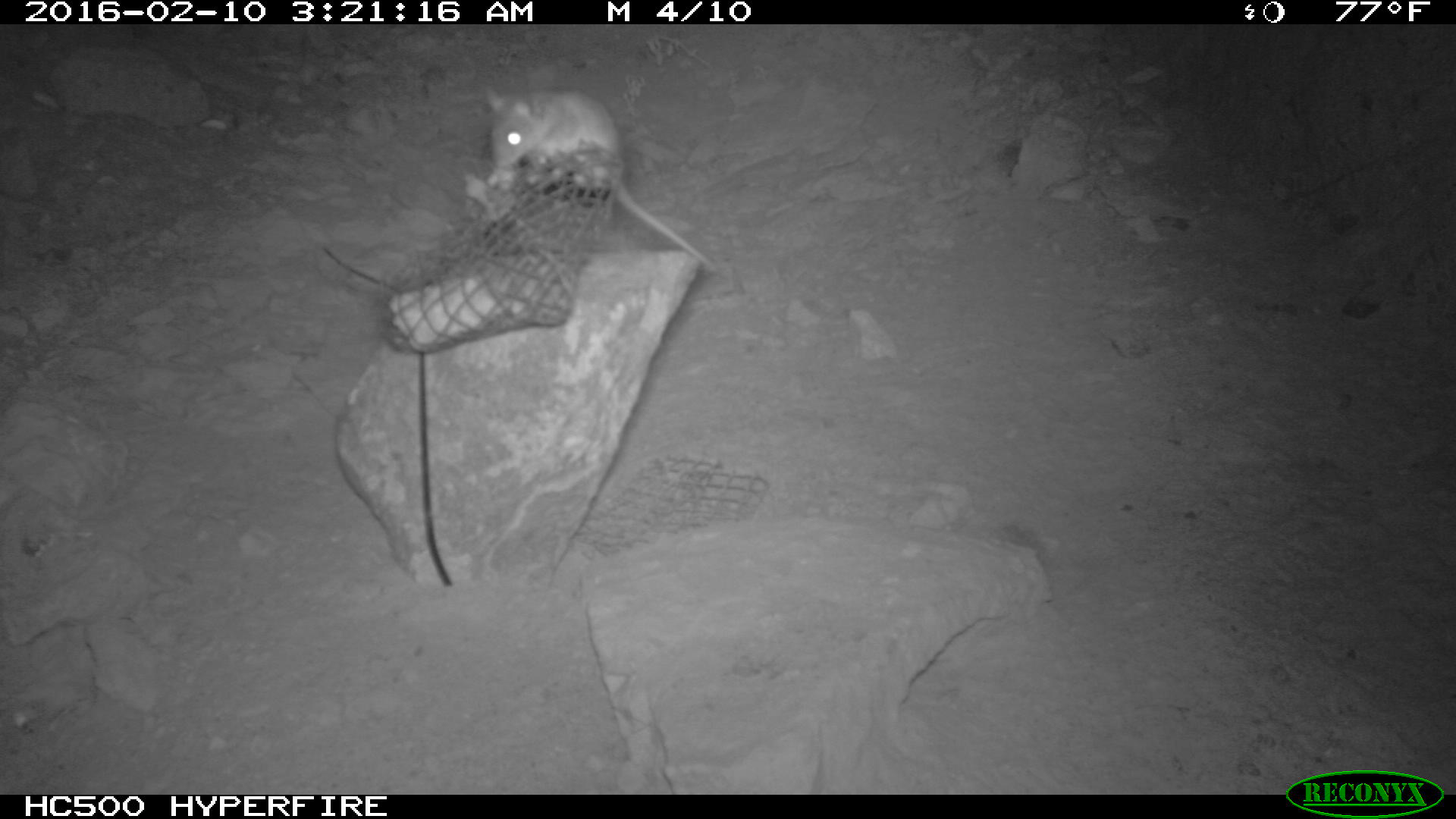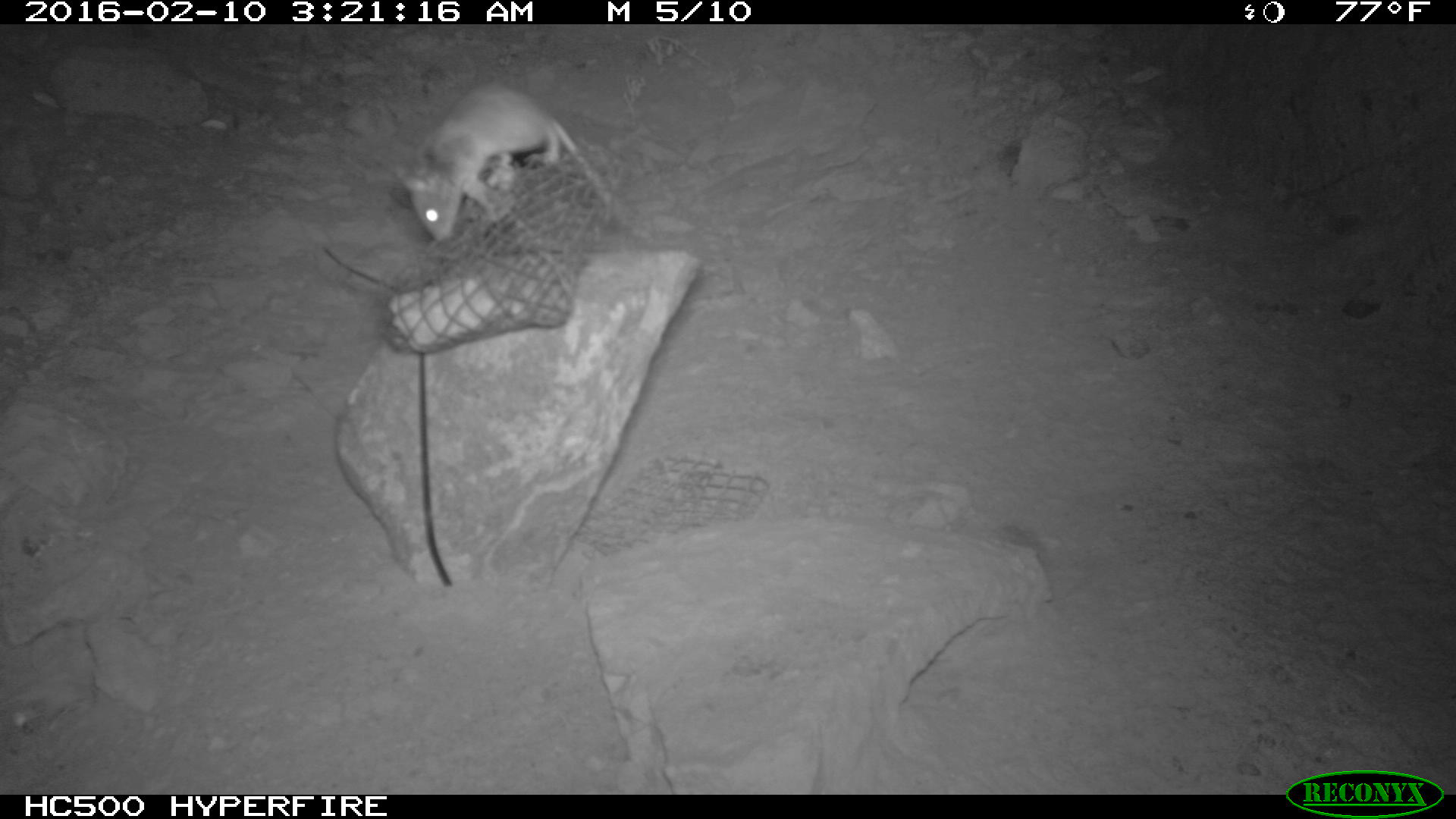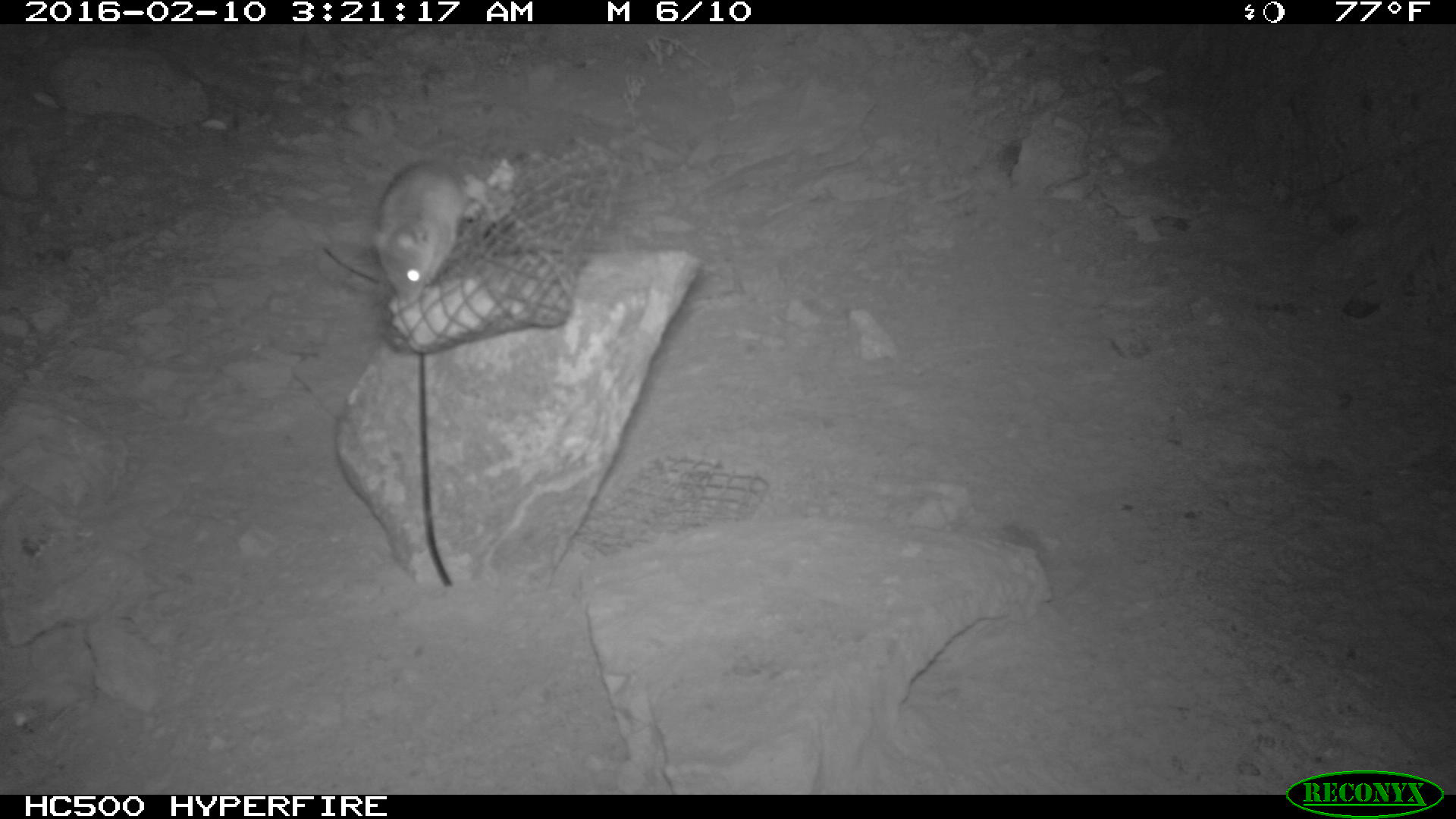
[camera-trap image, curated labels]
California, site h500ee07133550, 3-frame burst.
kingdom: Animalia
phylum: Chordata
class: Mammalia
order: Rodentia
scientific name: Rodentia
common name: rodent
Rodent (Rodentia).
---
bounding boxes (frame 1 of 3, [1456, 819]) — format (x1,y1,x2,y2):
rodent: (472,83,723,270)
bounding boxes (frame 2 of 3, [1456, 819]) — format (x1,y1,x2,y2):
rodent: (396,82,627,243)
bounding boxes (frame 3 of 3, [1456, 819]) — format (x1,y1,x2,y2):
rodent: (371,162,463,305)